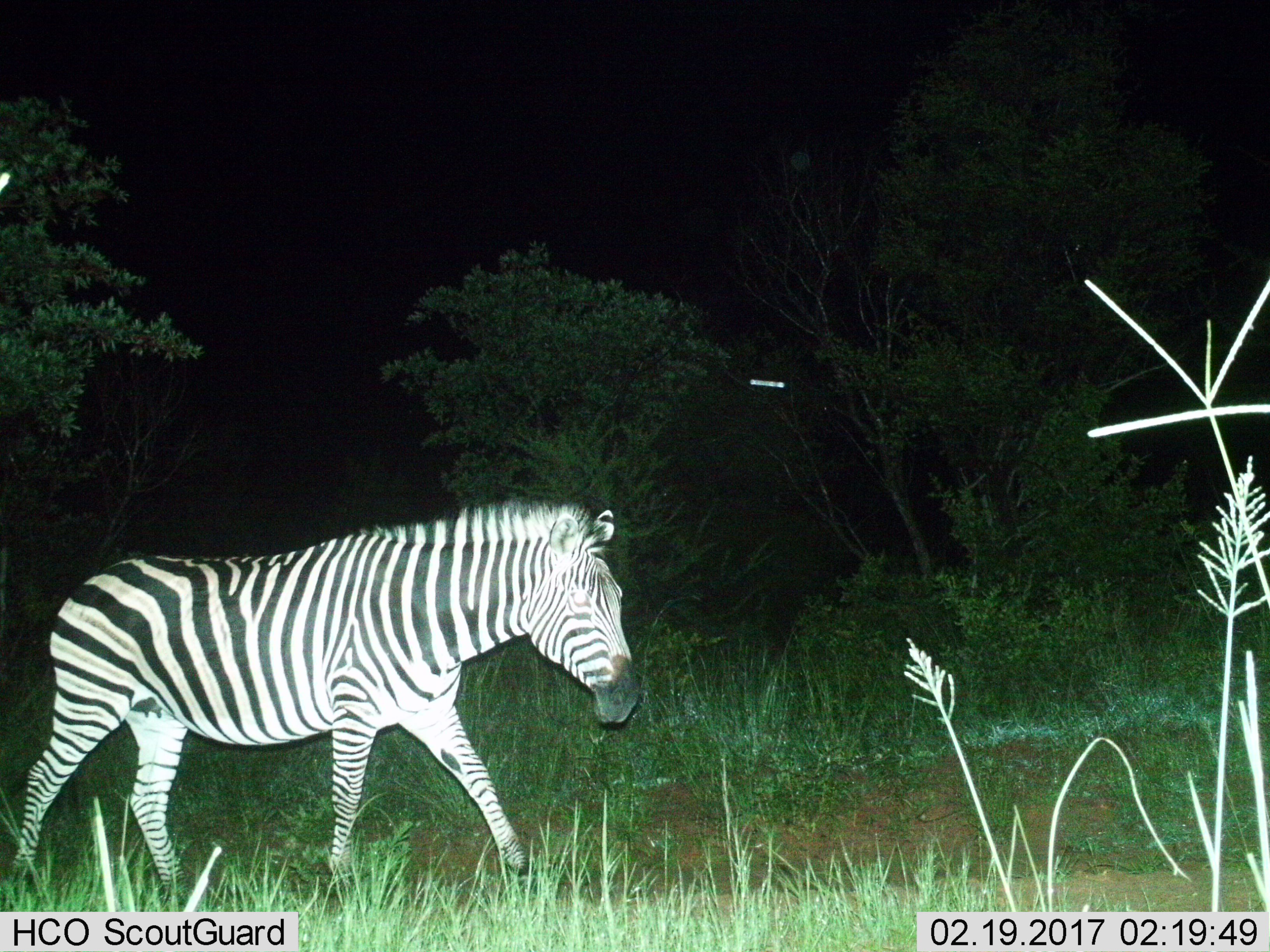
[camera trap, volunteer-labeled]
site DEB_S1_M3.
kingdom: Animalia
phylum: Chordata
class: Mammalia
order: Perissodactyla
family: Equidae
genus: Equus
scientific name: Equus quagga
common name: plains zebra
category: zebraplains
Zebraplains (plains zebra) (Equus quagga), count 1. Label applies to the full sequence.